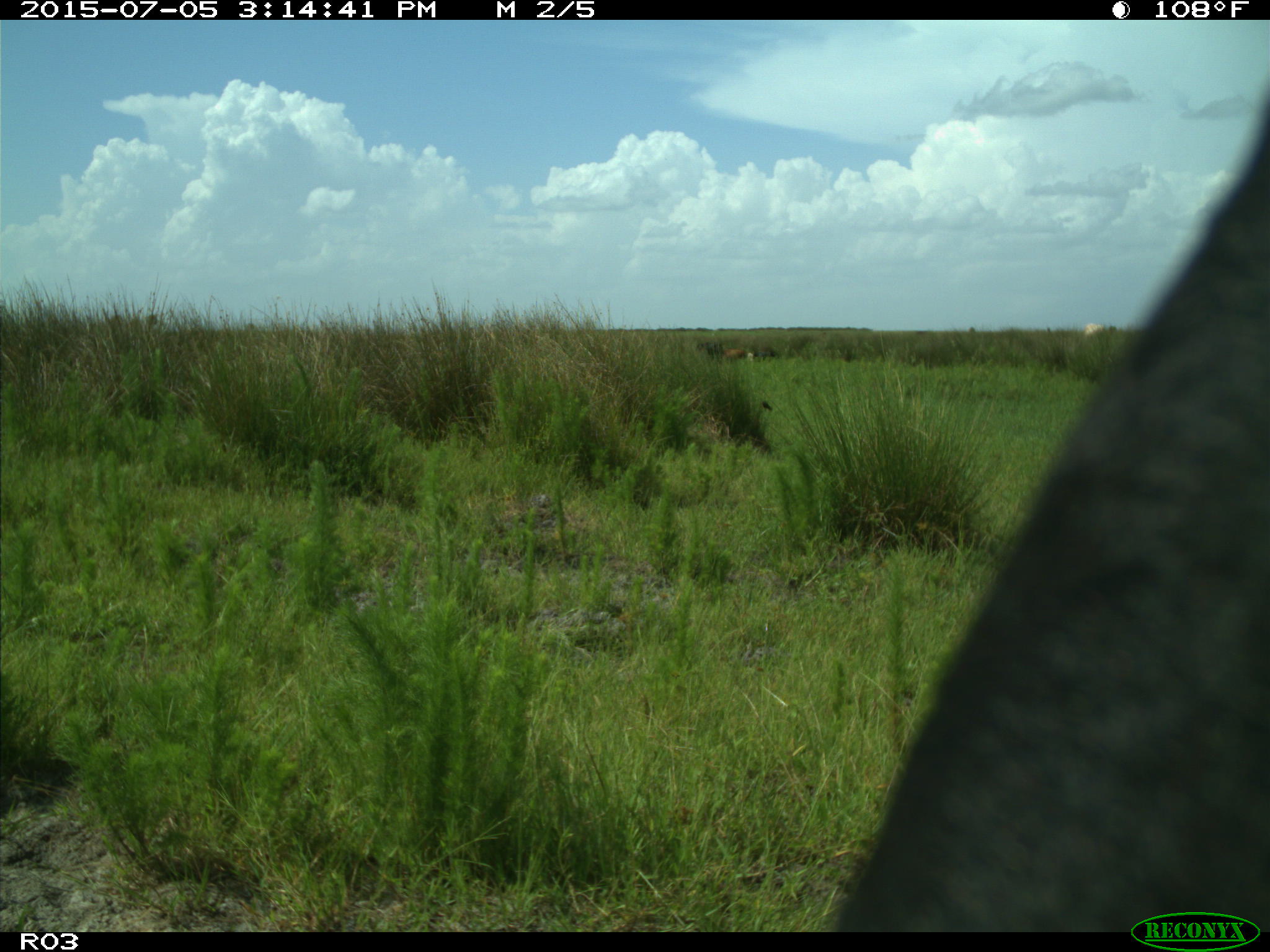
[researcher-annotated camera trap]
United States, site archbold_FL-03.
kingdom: Animalia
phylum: Chordata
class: Mammalia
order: Artiodactyla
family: Bovidae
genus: Bos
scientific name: Bos taurus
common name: domestic cow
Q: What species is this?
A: Bos taurus (domestic cow).